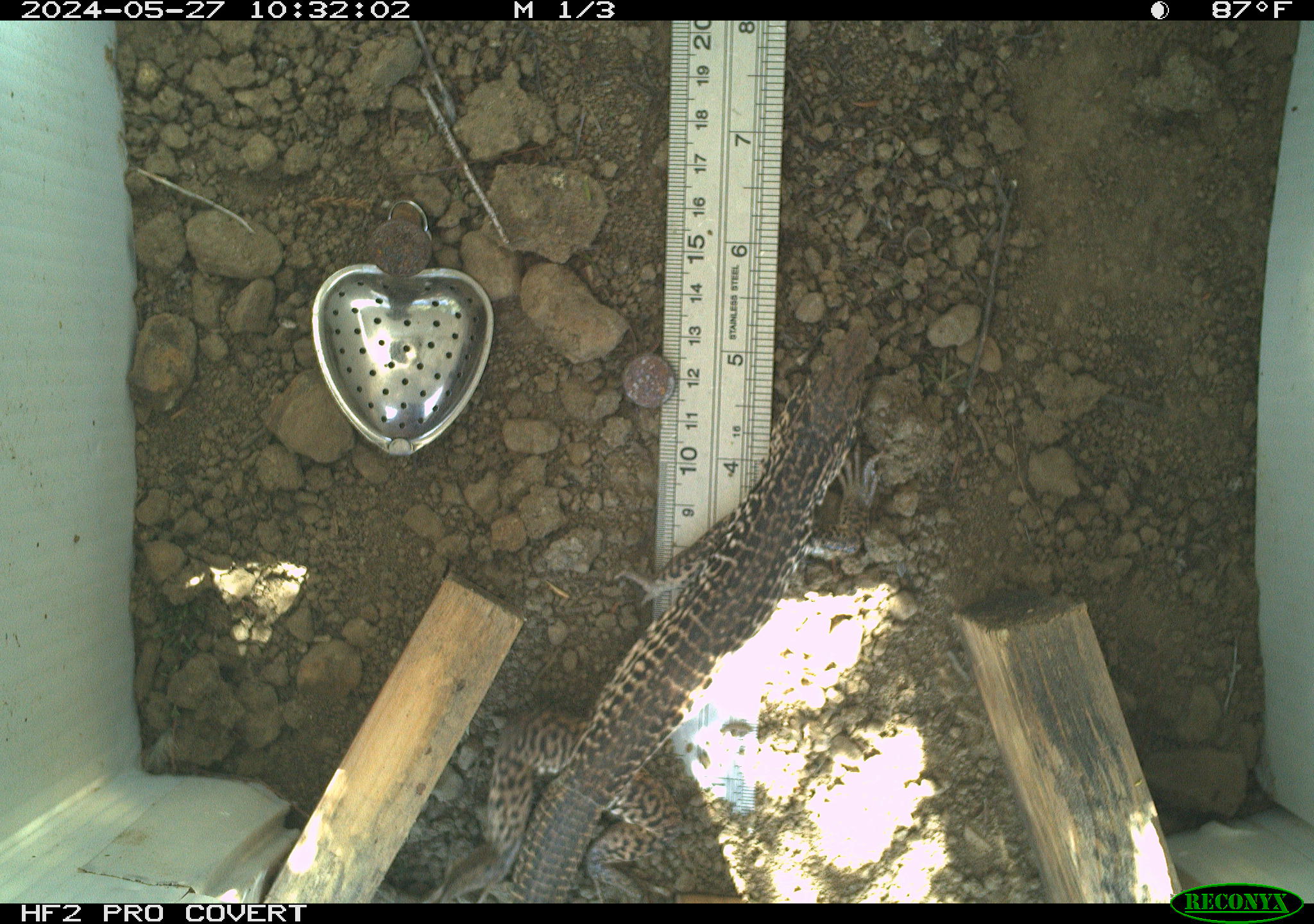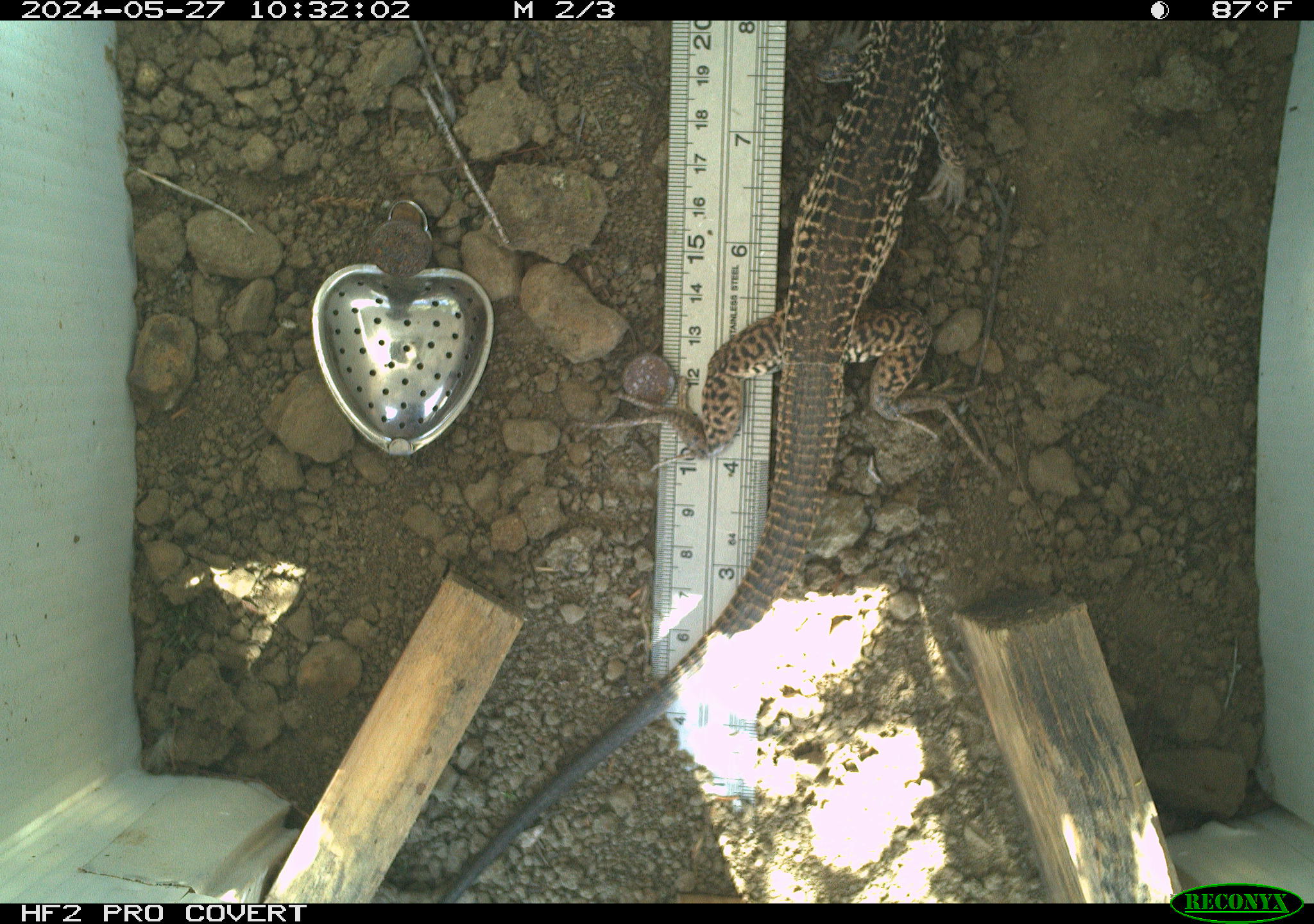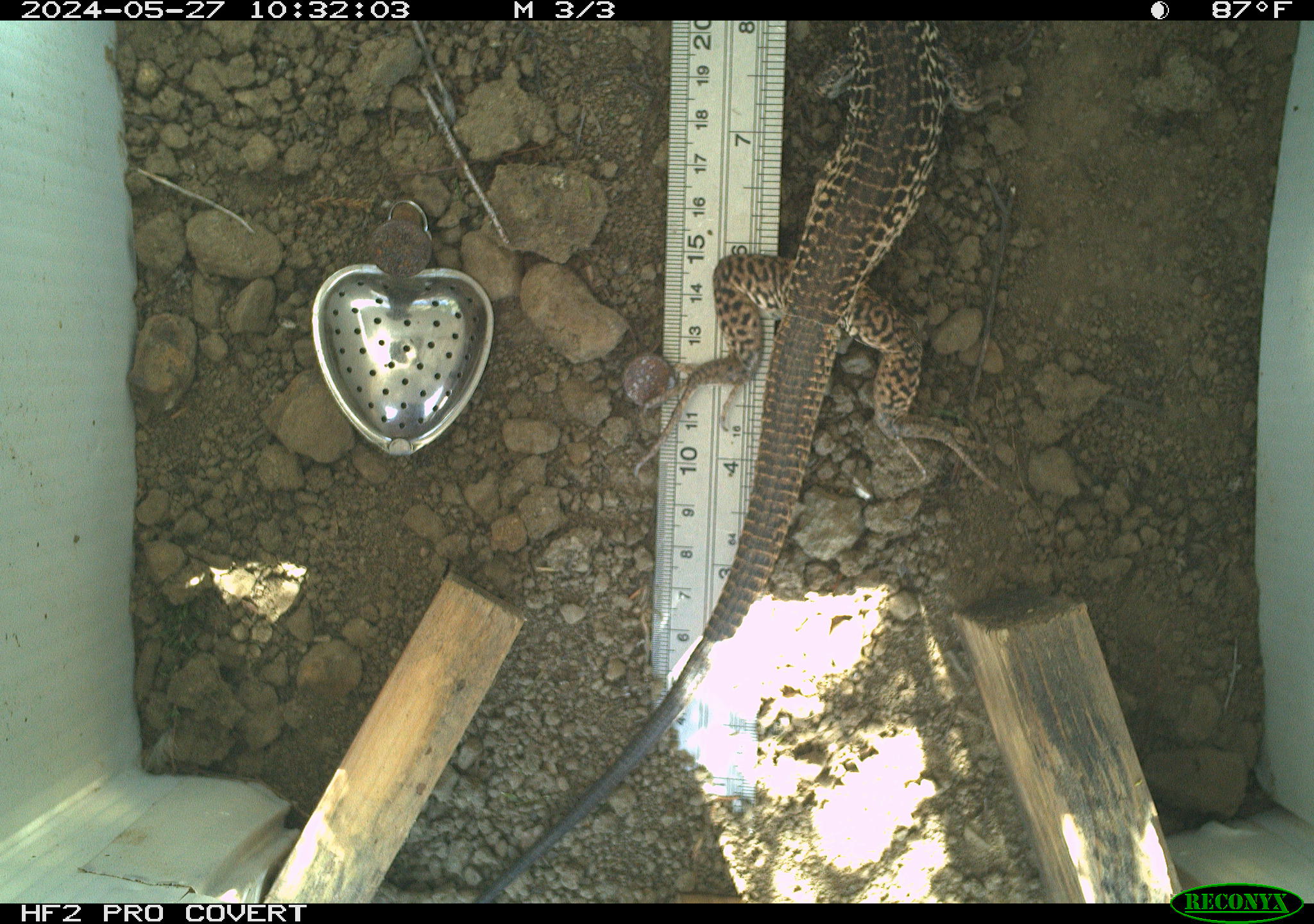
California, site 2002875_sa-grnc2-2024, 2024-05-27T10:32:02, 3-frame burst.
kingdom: Animalia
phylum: Chordata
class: Reptilia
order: Squamata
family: Teiidae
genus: Aspidoscelis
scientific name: Aspidoscelis tigris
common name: western whiptail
Western whiptail (Aspidoscelis tigris).